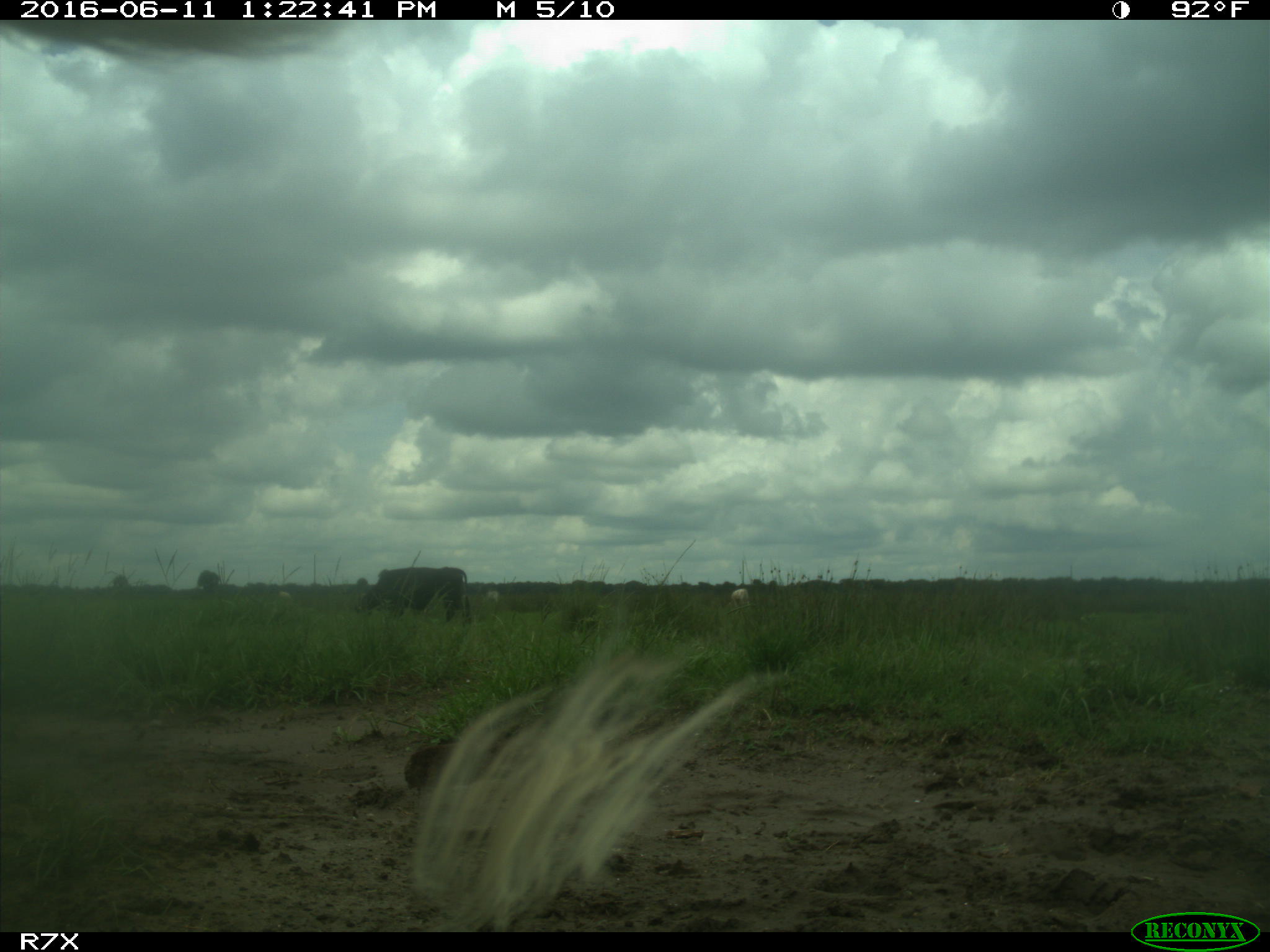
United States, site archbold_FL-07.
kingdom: Animalia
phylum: Chordata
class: Mammalia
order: Artiodactyla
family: Bovidae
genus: Bos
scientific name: Bos taurus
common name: domestic cow